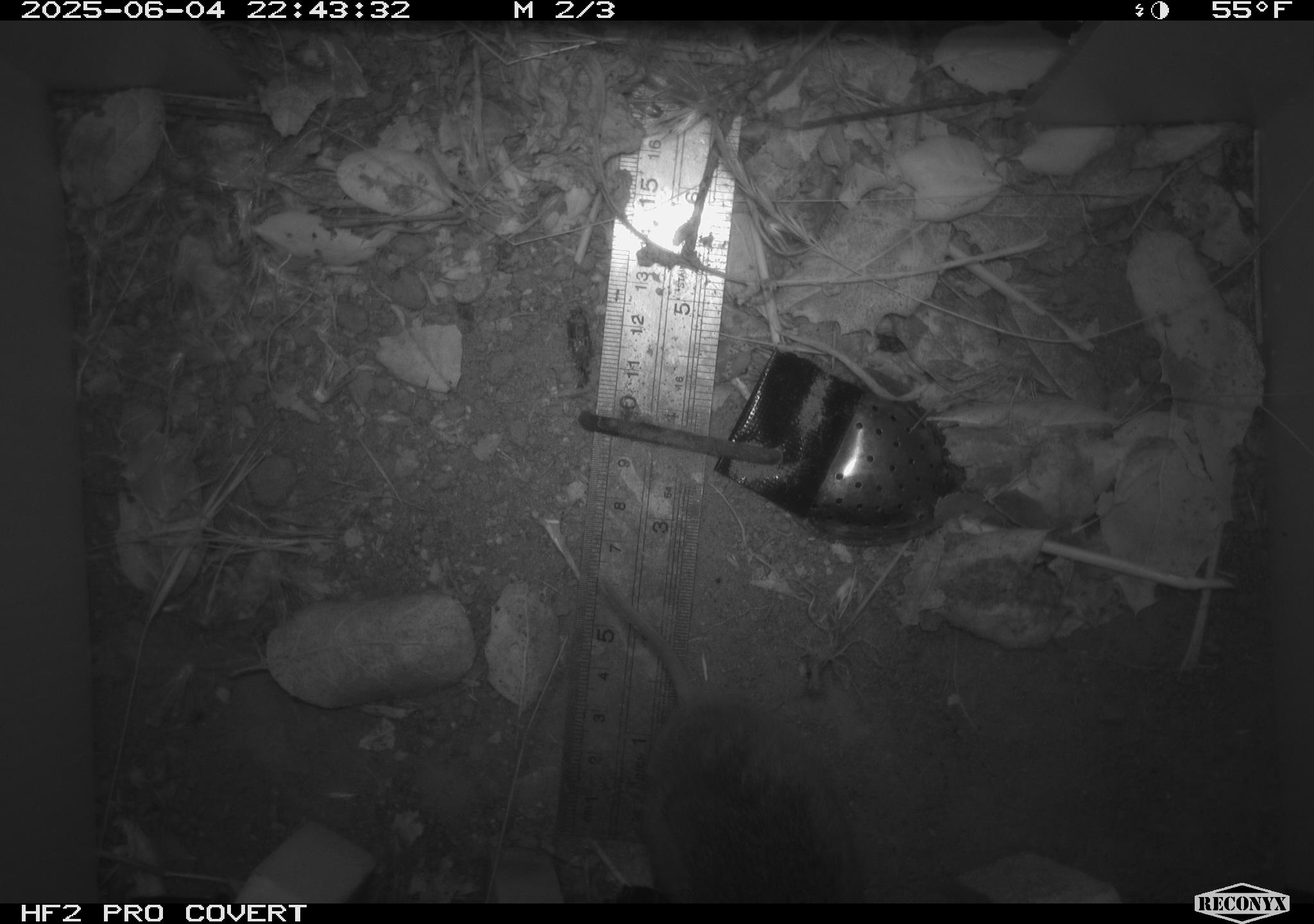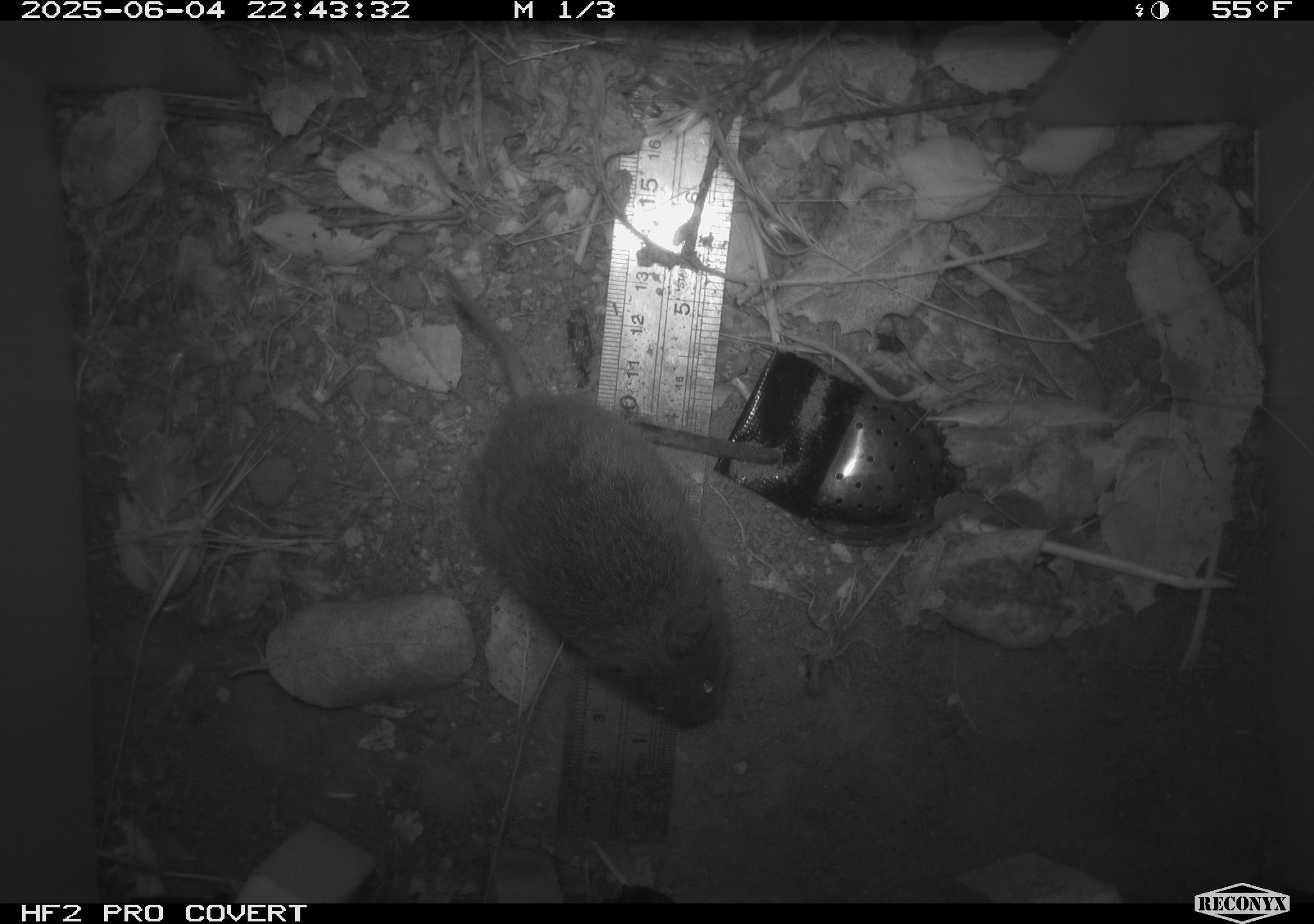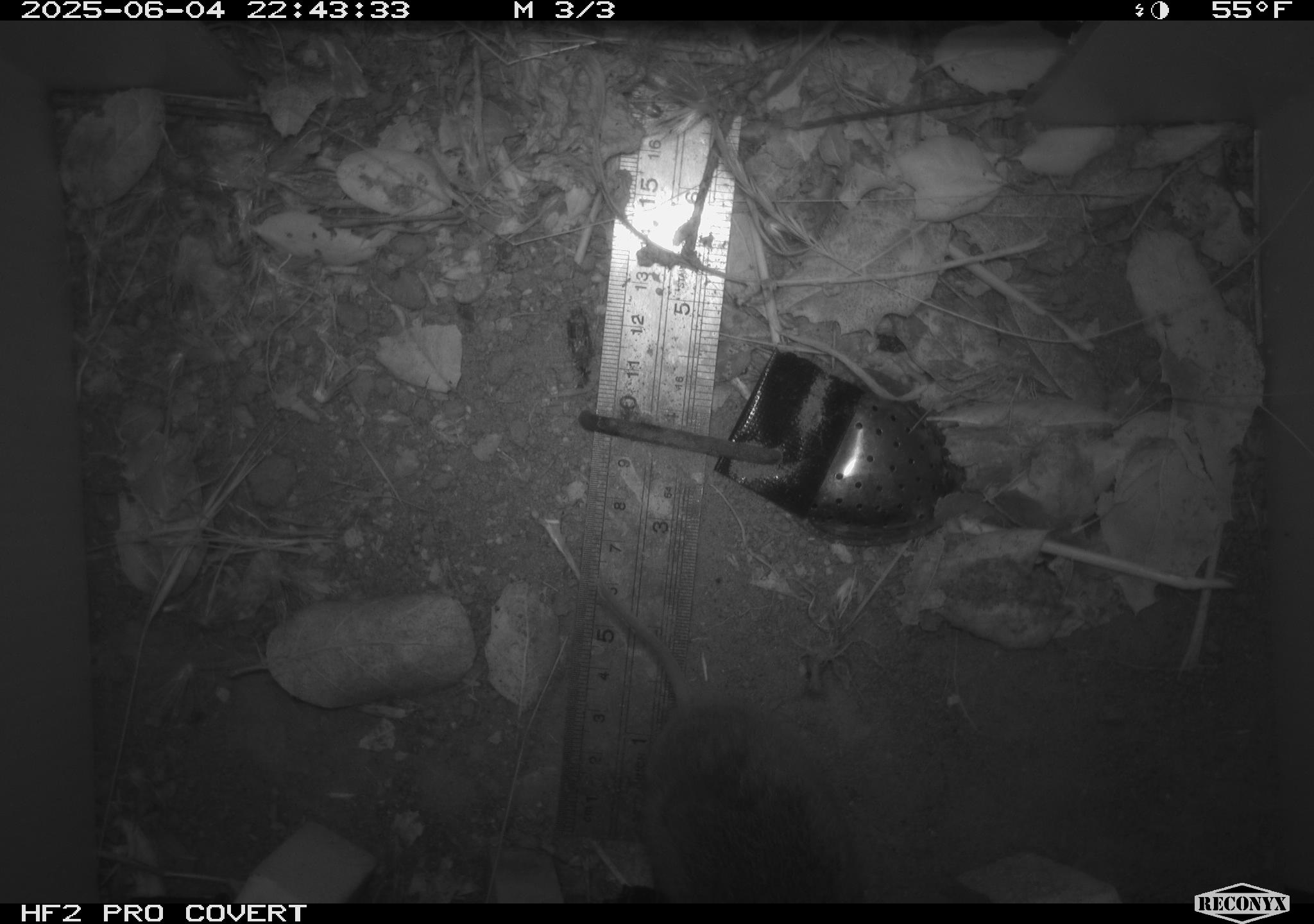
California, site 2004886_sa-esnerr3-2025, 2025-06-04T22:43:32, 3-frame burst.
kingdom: Animalia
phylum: Chordata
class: Mammalia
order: Rodentia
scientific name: Rodentia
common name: rodent